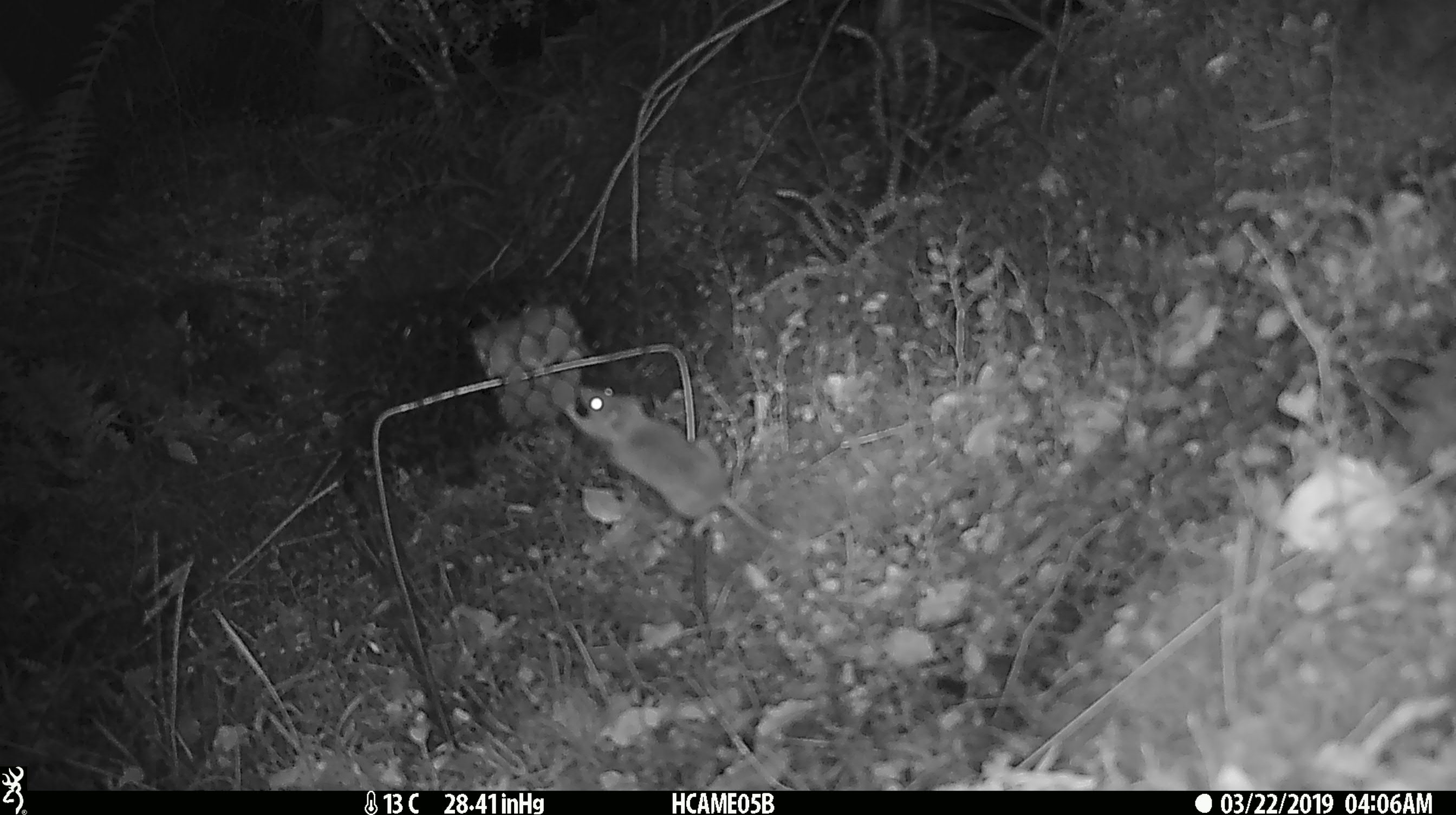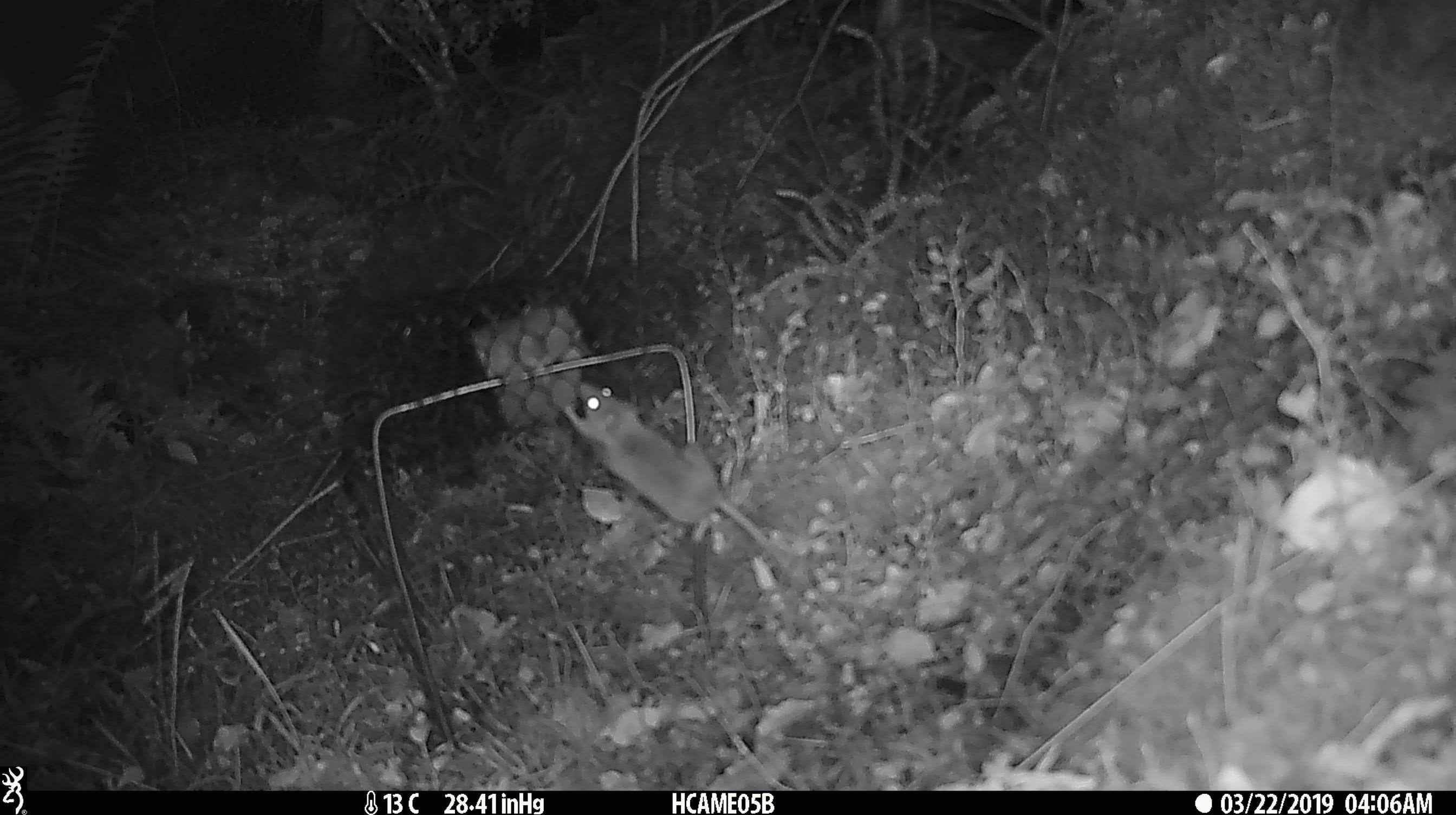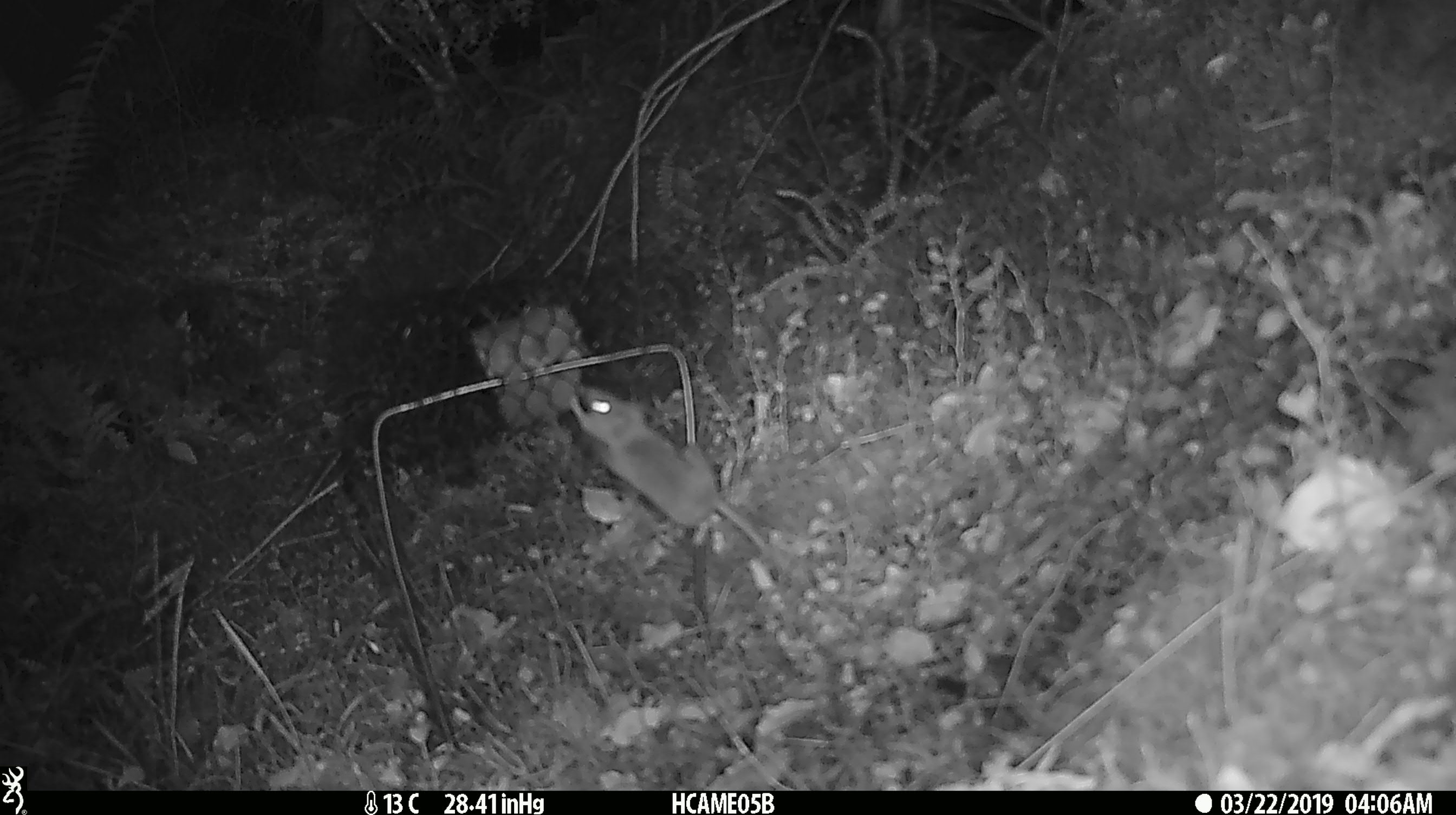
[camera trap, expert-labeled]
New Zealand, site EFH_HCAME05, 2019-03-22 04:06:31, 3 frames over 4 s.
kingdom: Animalia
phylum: Chordata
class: Mammalia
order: Rodentia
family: Muridae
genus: Mus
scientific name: Mus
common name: mouse